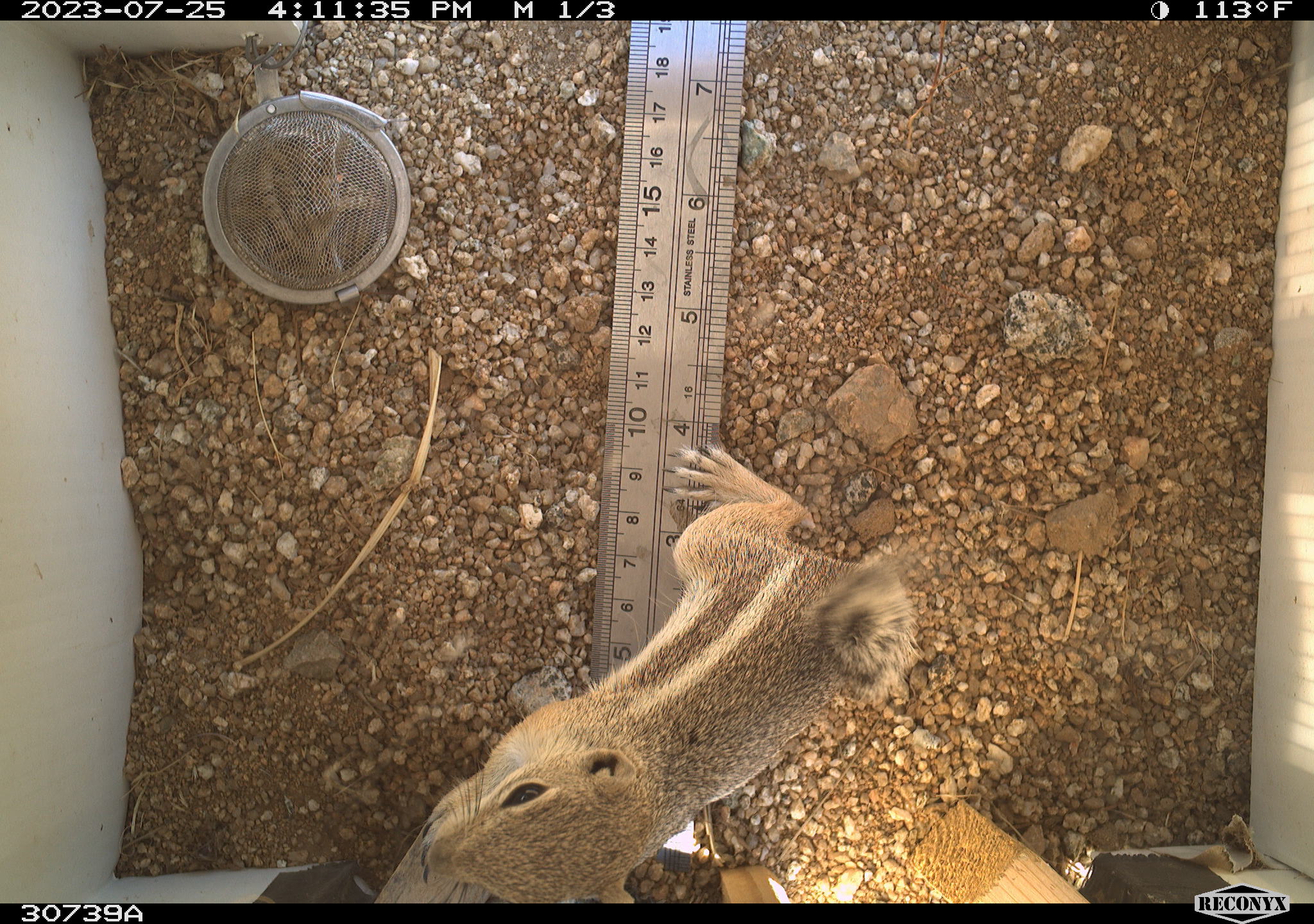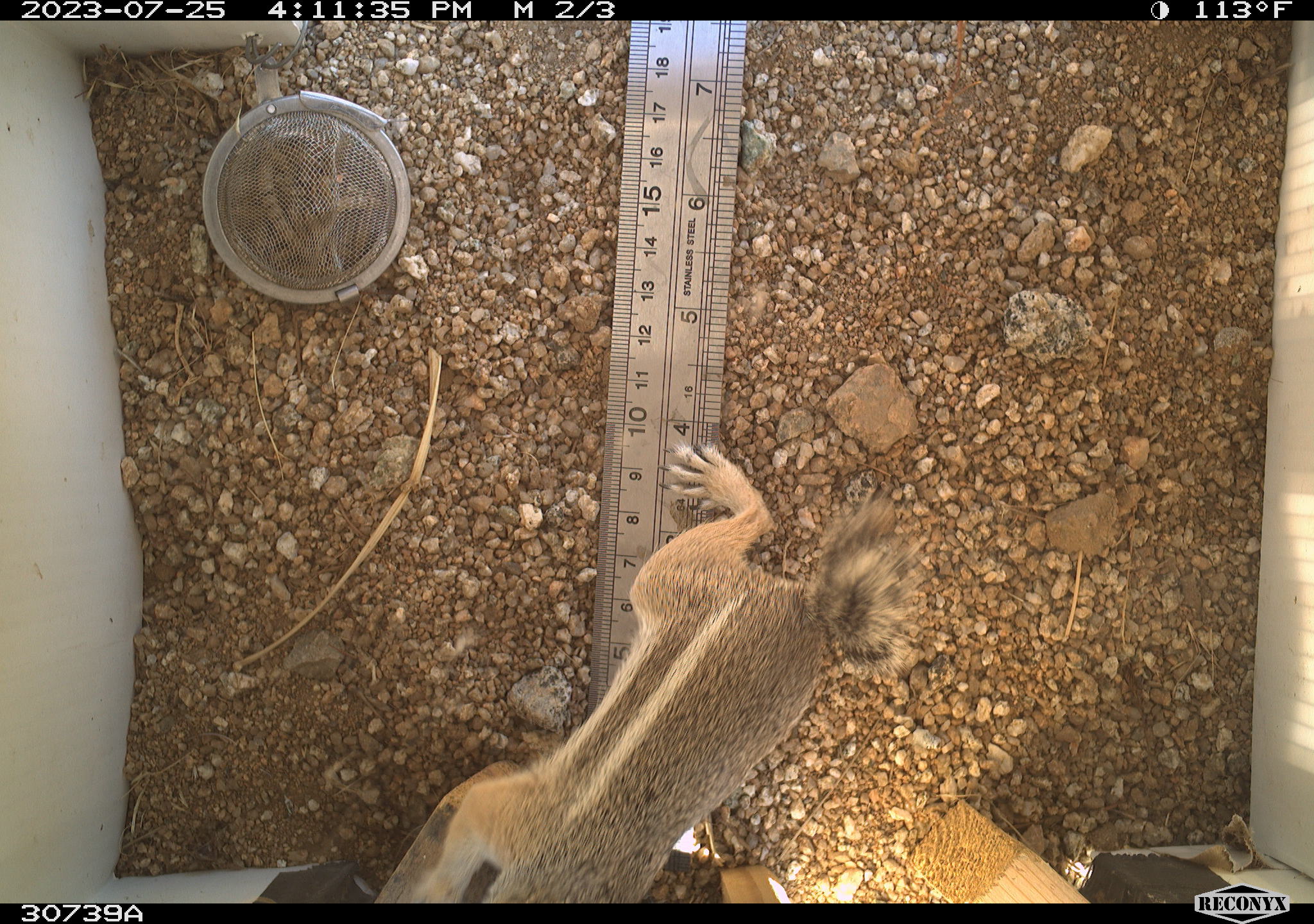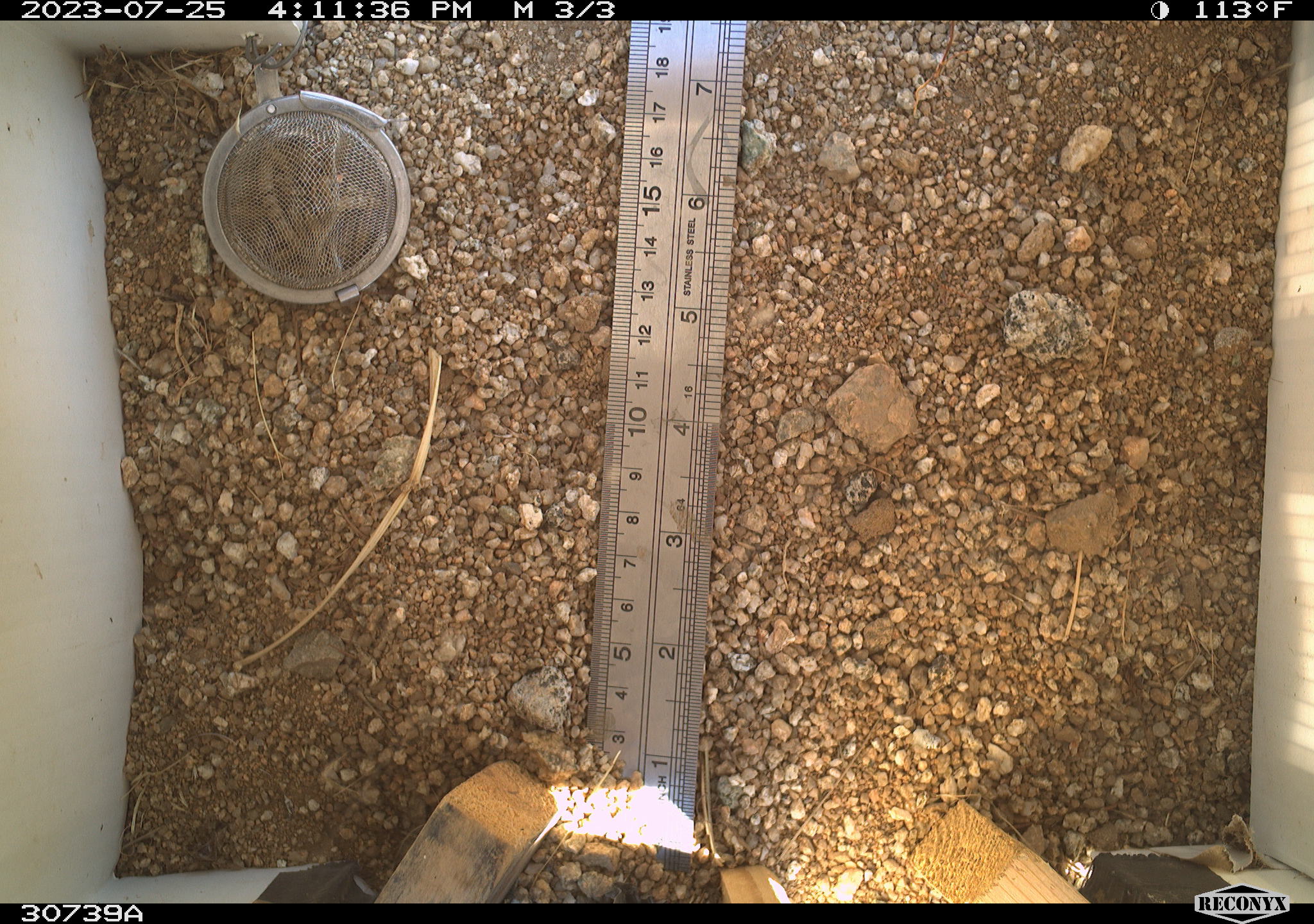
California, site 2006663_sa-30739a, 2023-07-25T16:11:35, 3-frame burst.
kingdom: Animalia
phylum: Chordata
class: Mammalia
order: Rodentia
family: Sciuridae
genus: Ammospermophilus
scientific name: Ammospermophilus leucurus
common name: white-tailed antelope squirrel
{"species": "white-tailed antelope squirrel (Ammospermophilus leucurus)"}